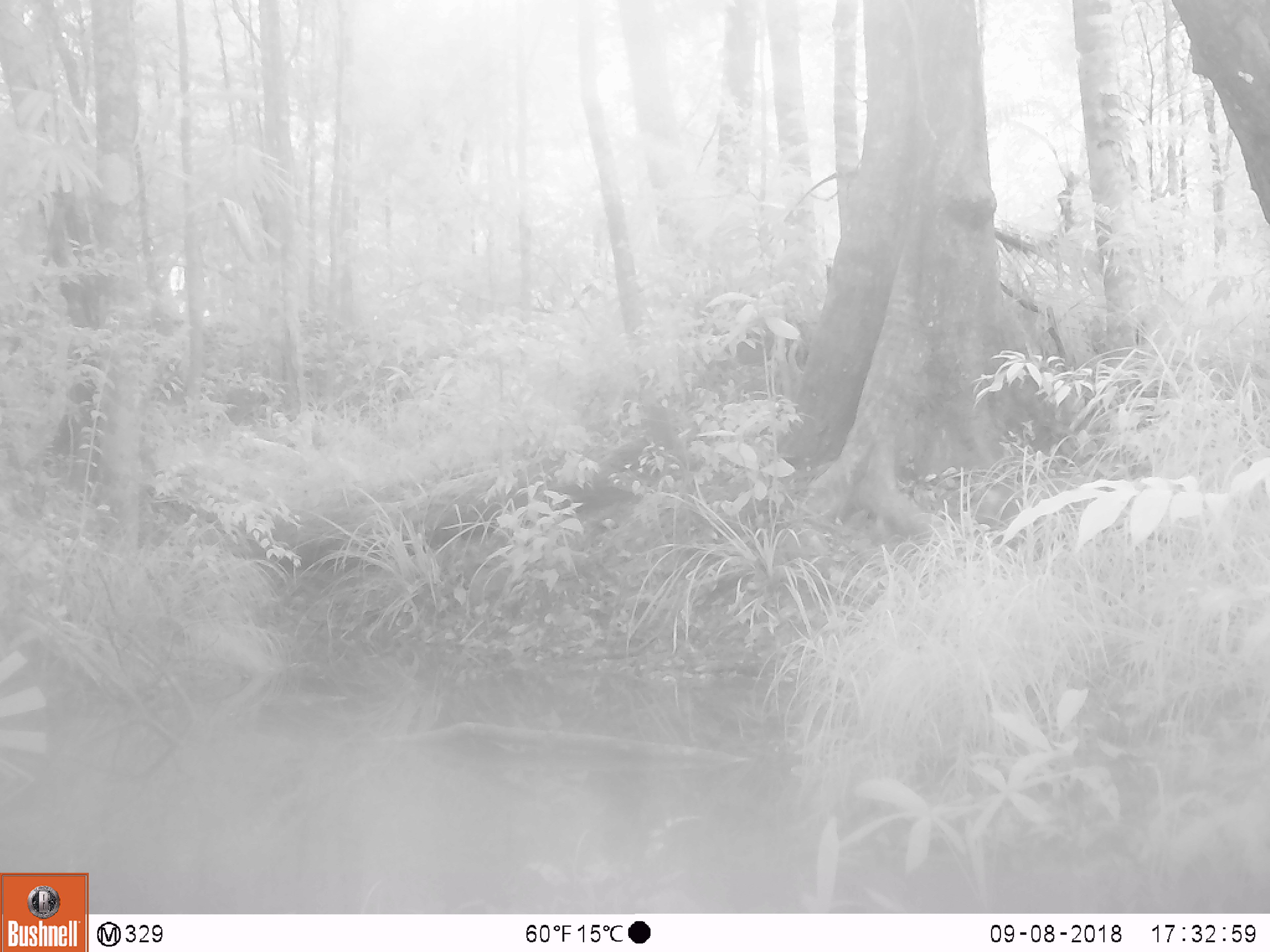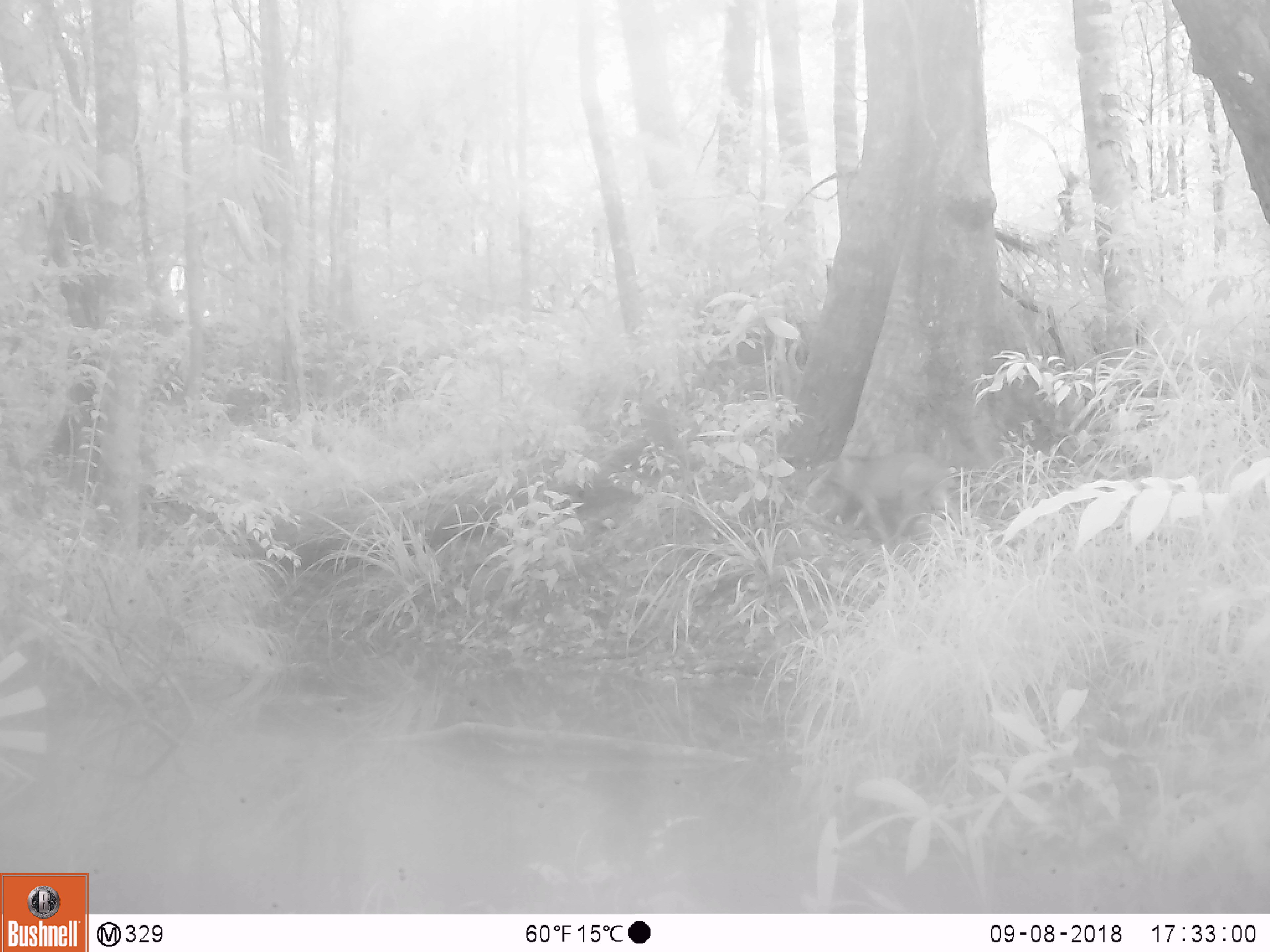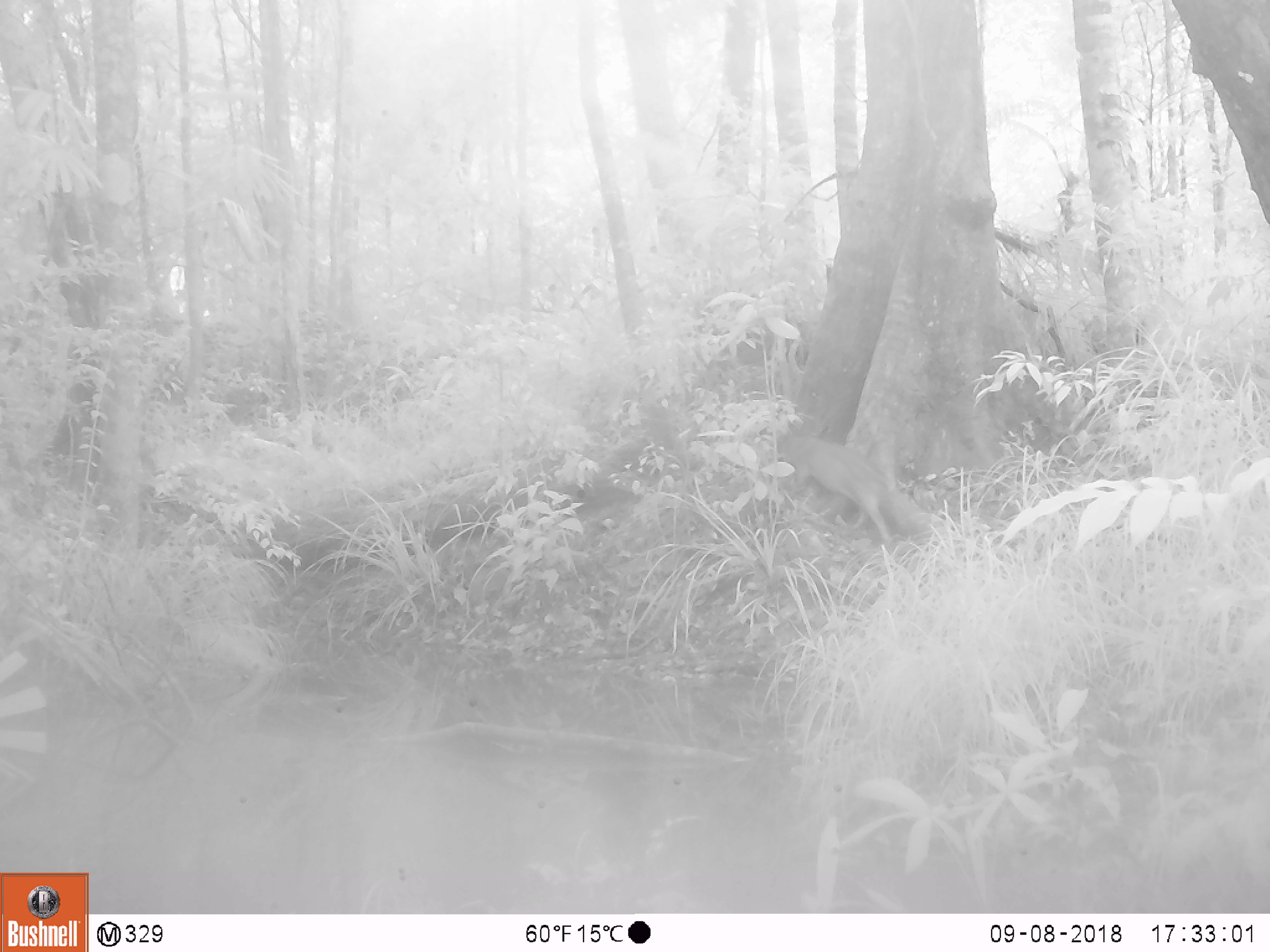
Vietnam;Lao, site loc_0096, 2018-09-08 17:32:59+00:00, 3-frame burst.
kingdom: Animalia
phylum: Chordata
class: Mammalia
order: Artiodactyla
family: Suidae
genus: Sus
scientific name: Sus scrofa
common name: eurasian wild pig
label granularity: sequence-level